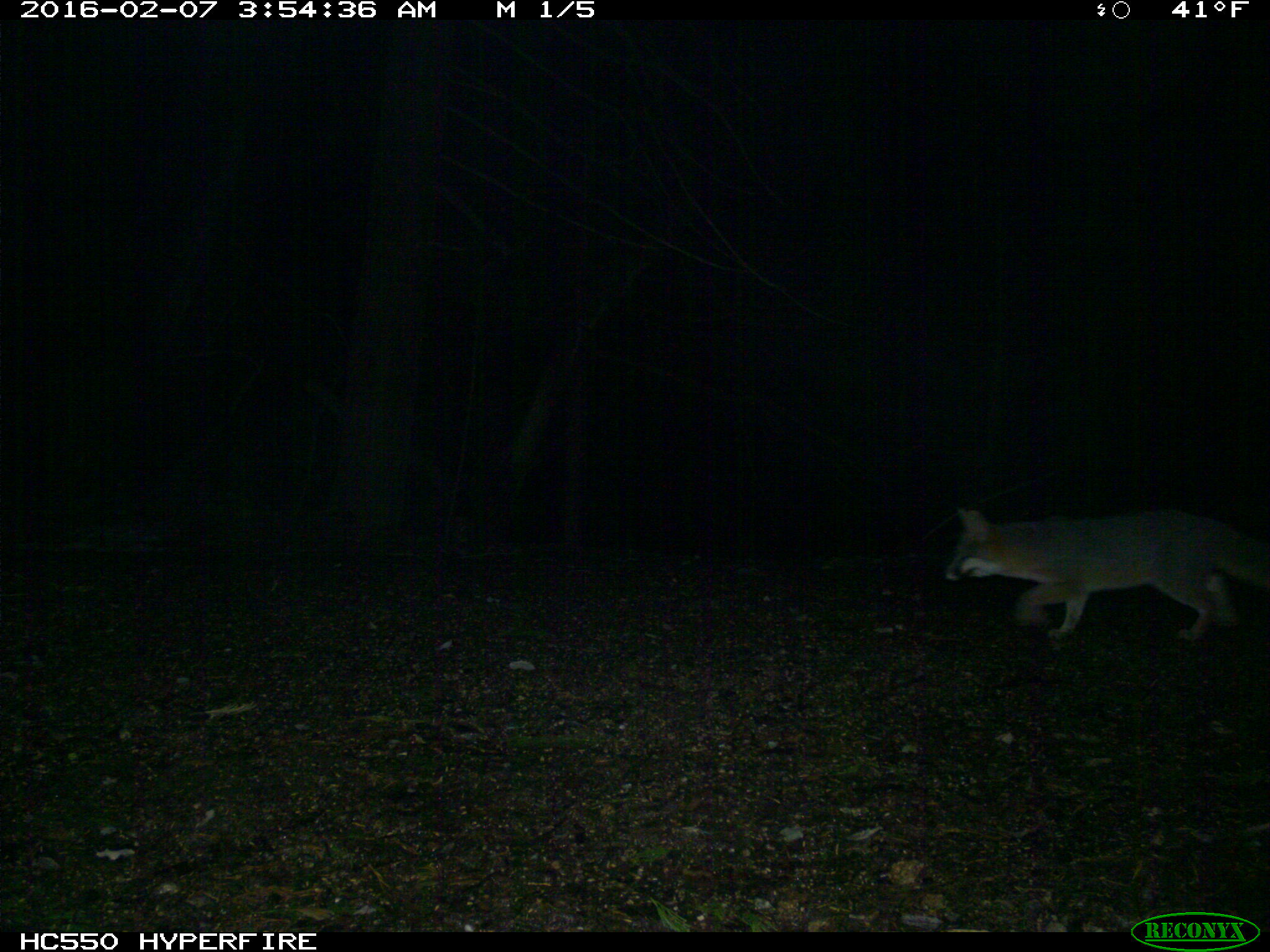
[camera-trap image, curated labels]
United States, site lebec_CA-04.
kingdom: Animalia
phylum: Chordata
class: Mammalia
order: Carnivora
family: Canidae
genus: Urocyon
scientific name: Urocyon cinereoargenteus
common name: gray fox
Urocyon cinereoargenteus (gray fox).